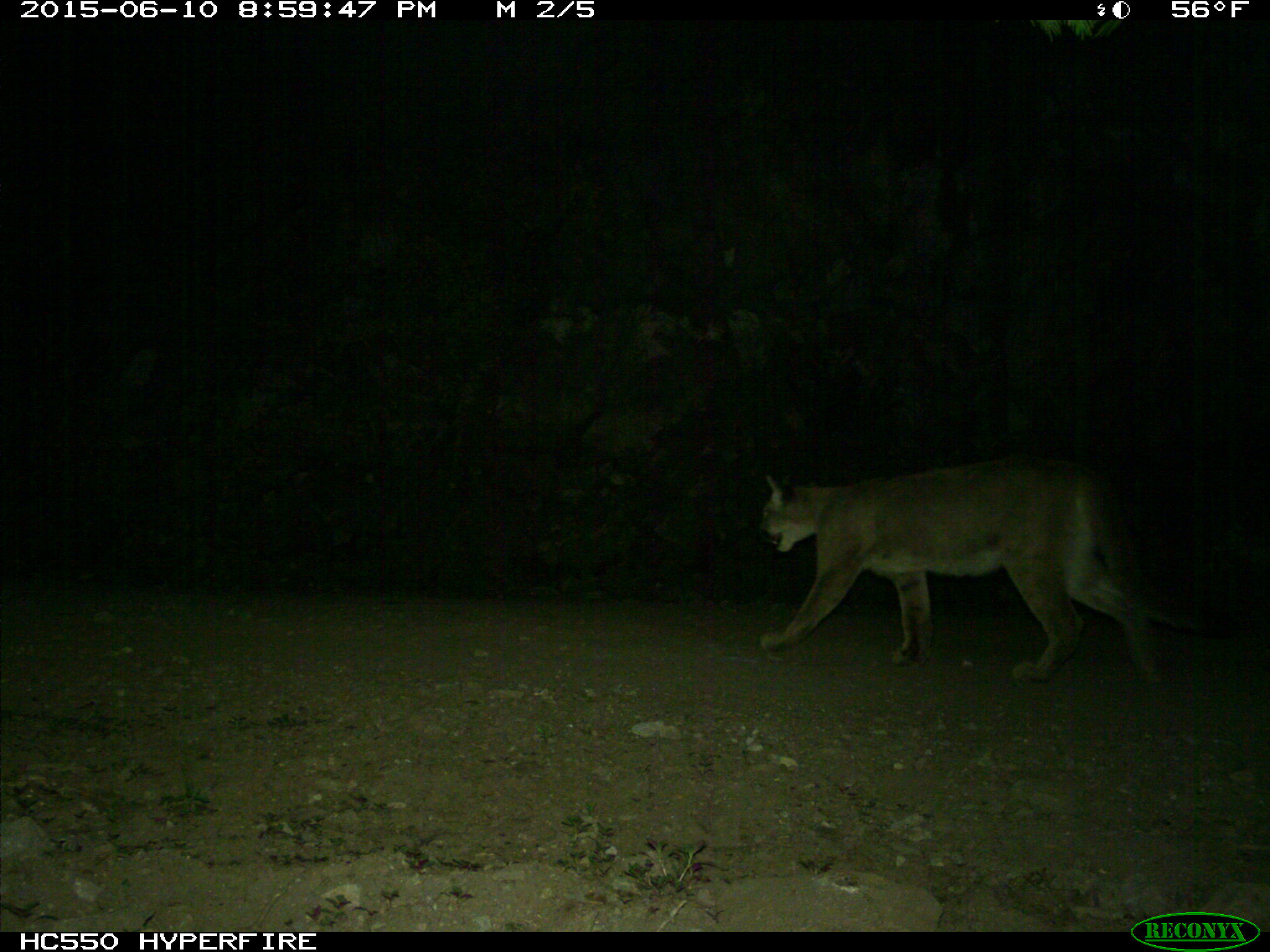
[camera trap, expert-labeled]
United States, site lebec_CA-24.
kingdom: Animalia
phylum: Chordata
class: Mammalia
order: Carnivora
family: Felidae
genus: Puma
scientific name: Puma concolor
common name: mountain lion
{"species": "Puma concolor (mountain lion)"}